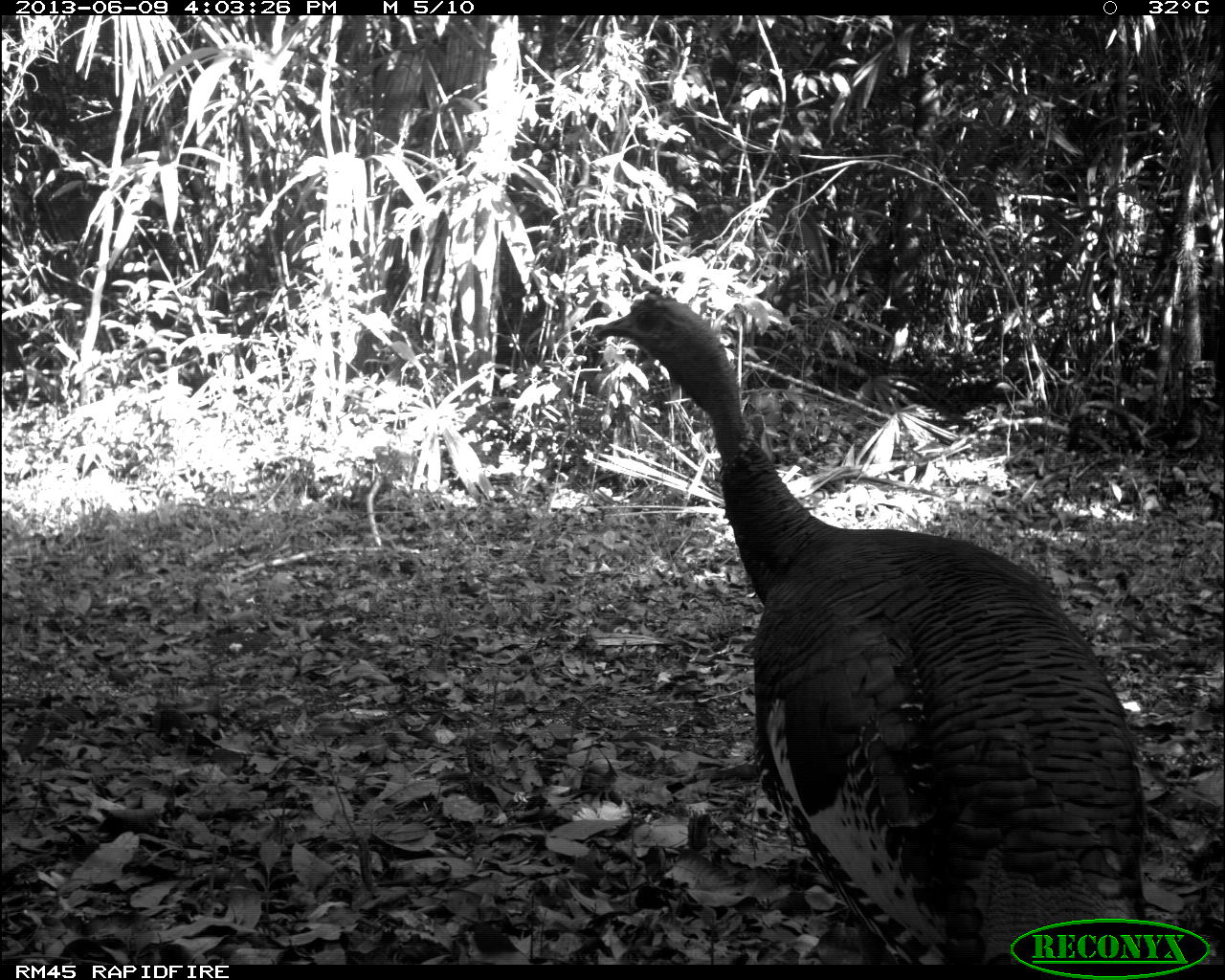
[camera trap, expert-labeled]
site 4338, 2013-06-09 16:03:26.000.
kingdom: Animalia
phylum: Chordata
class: Aves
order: Galliformes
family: Phasianidae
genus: Meleagris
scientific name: Meleagris ocellata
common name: ocellated turkey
Meleagris ocellata (ocellated turkey), count 1, sex male.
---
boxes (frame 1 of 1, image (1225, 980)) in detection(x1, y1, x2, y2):
meleagris ocellata: detection(589, 290, 1149, 962)